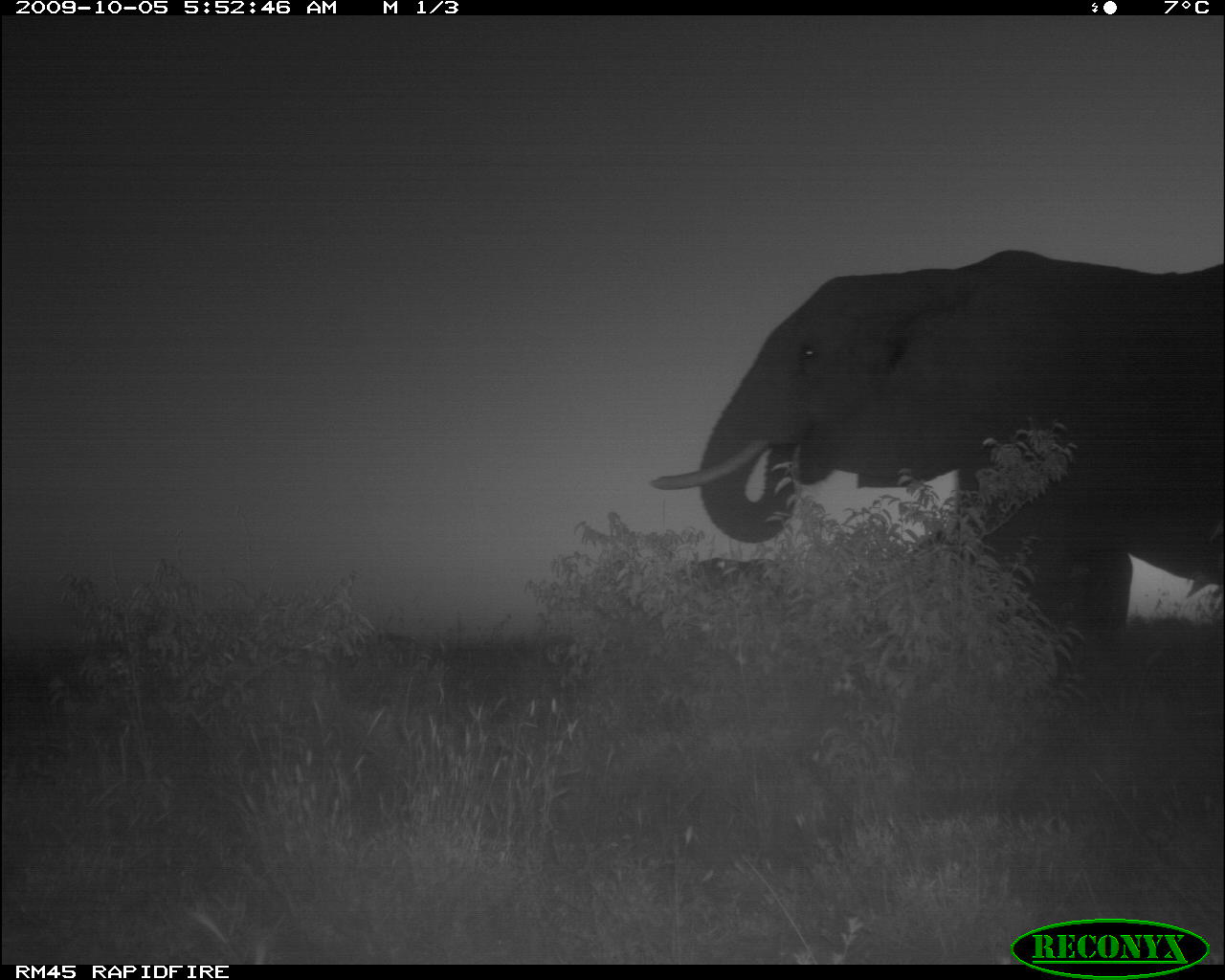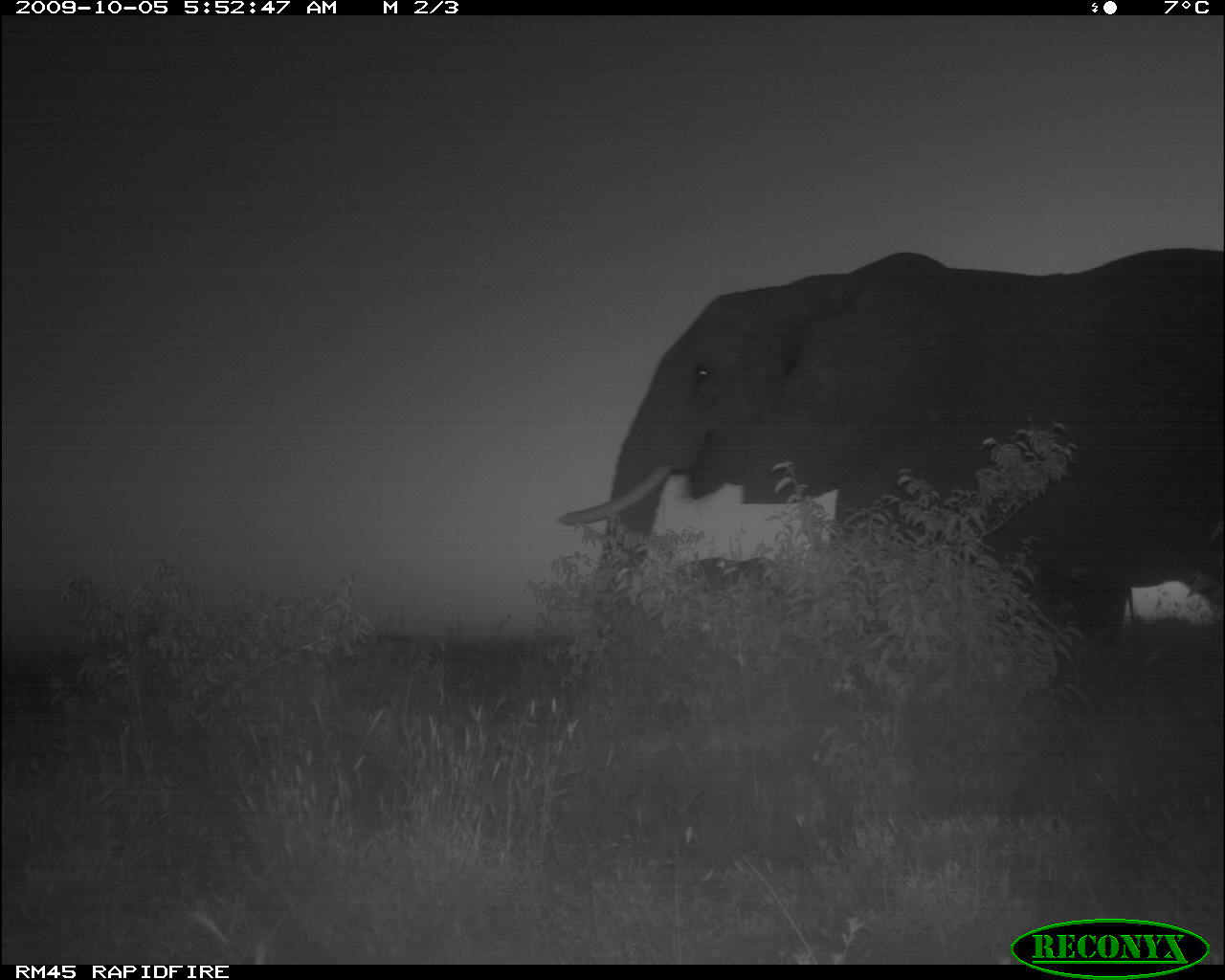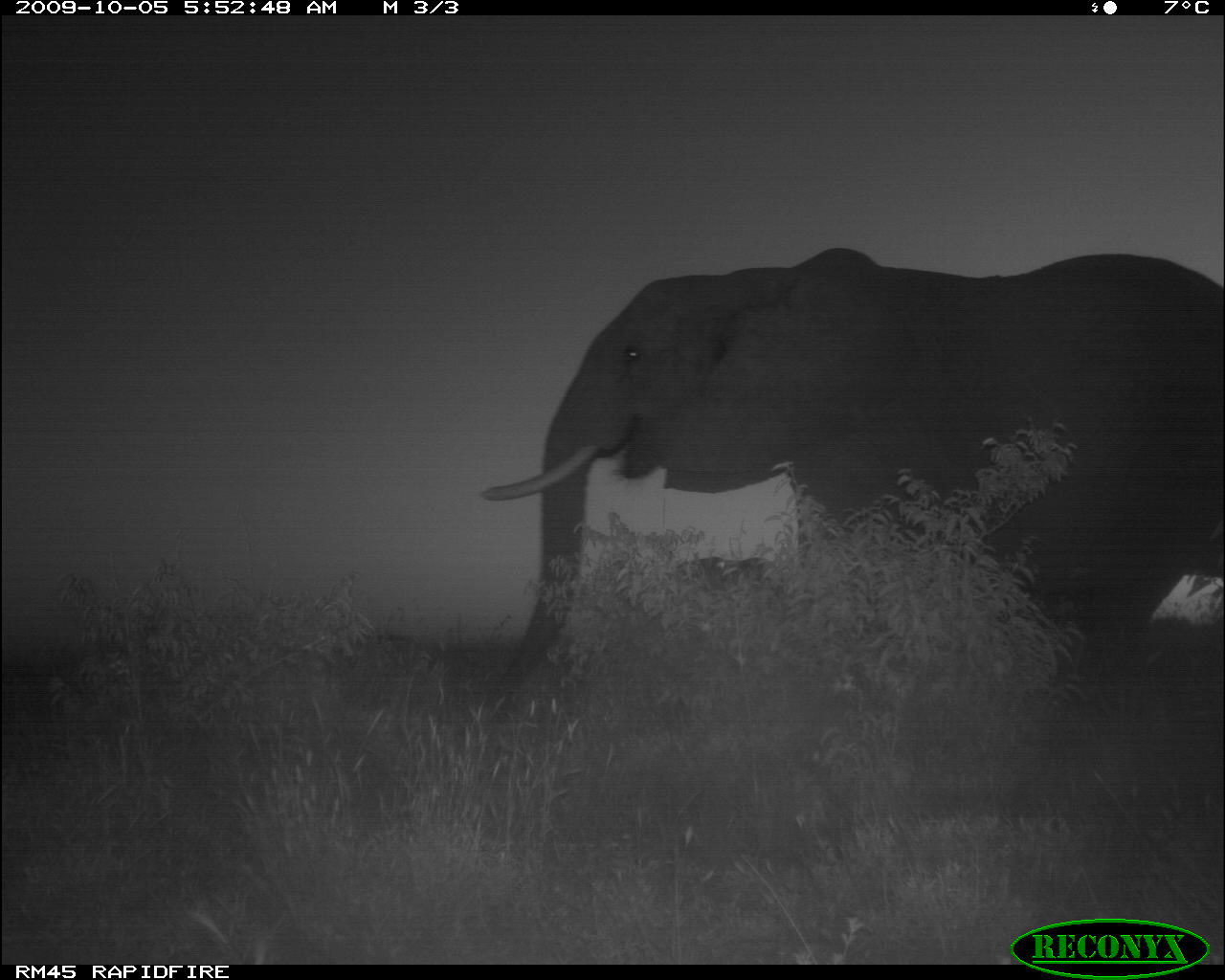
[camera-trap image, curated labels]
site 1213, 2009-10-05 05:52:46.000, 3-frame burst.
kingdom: Animalia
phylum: Chordata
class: Mammalia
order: Proboscidea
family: Elephantidae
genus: Loxodonta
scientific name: Loxodonta africana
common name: african bush elephant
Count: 1.